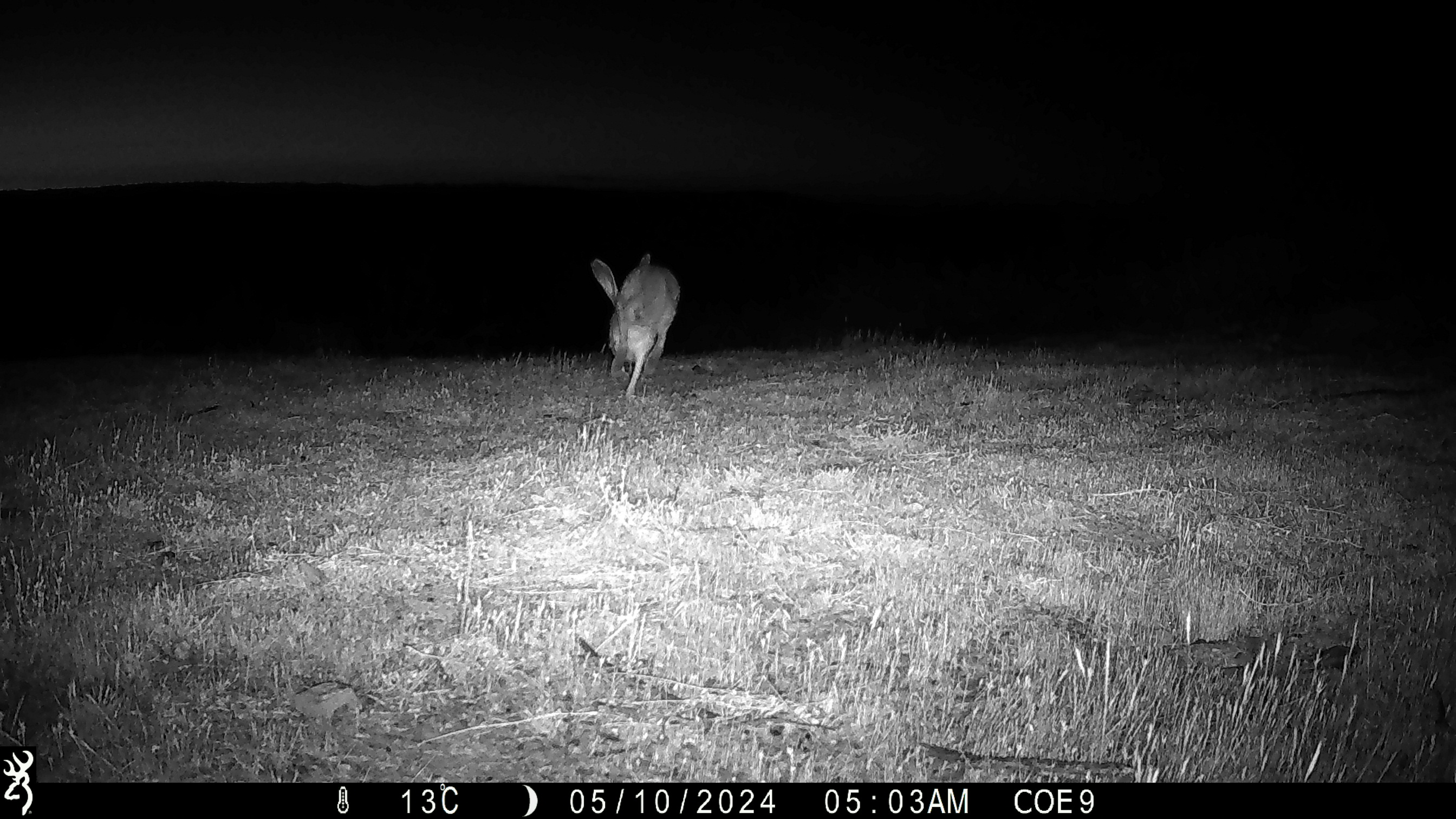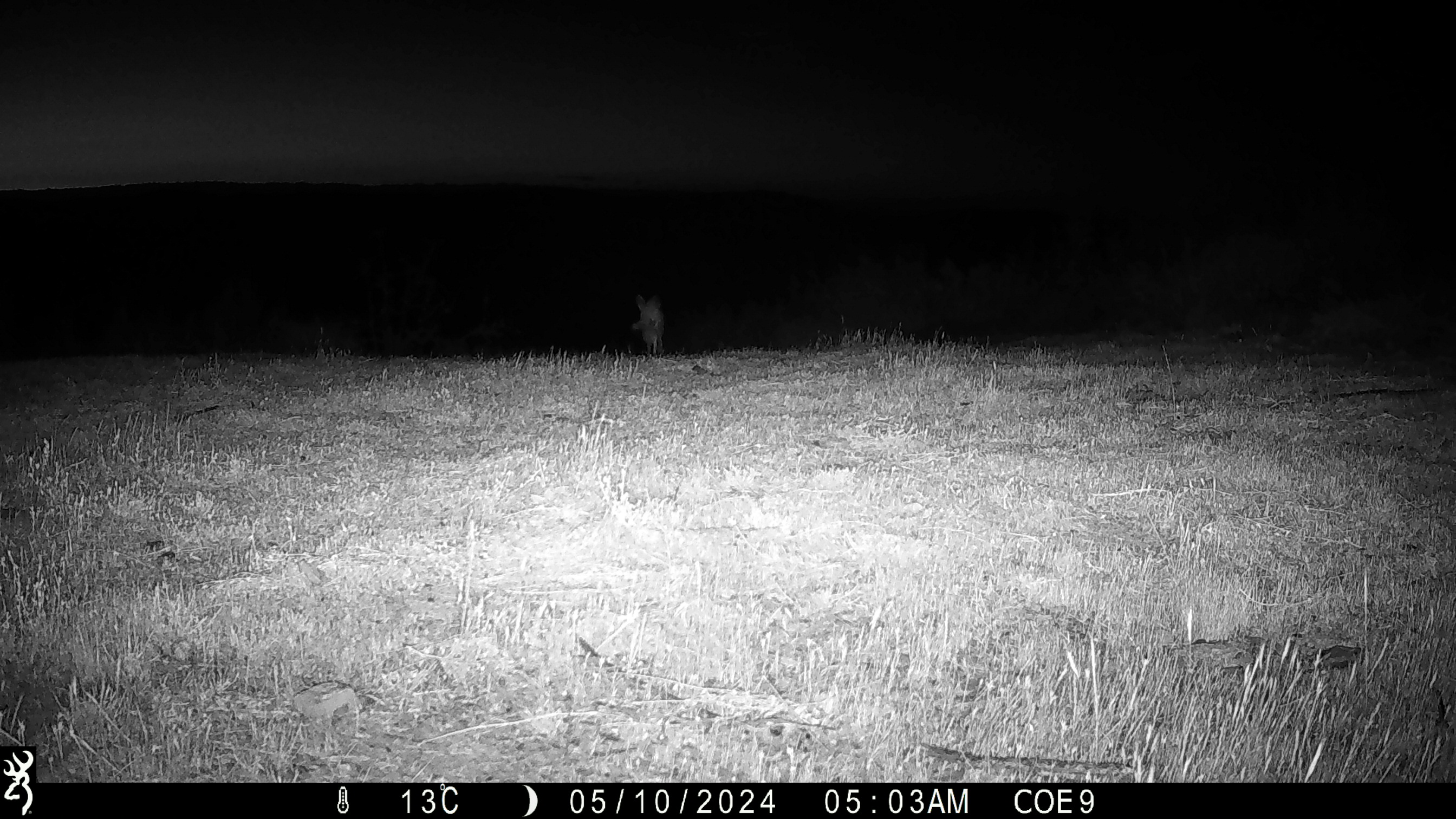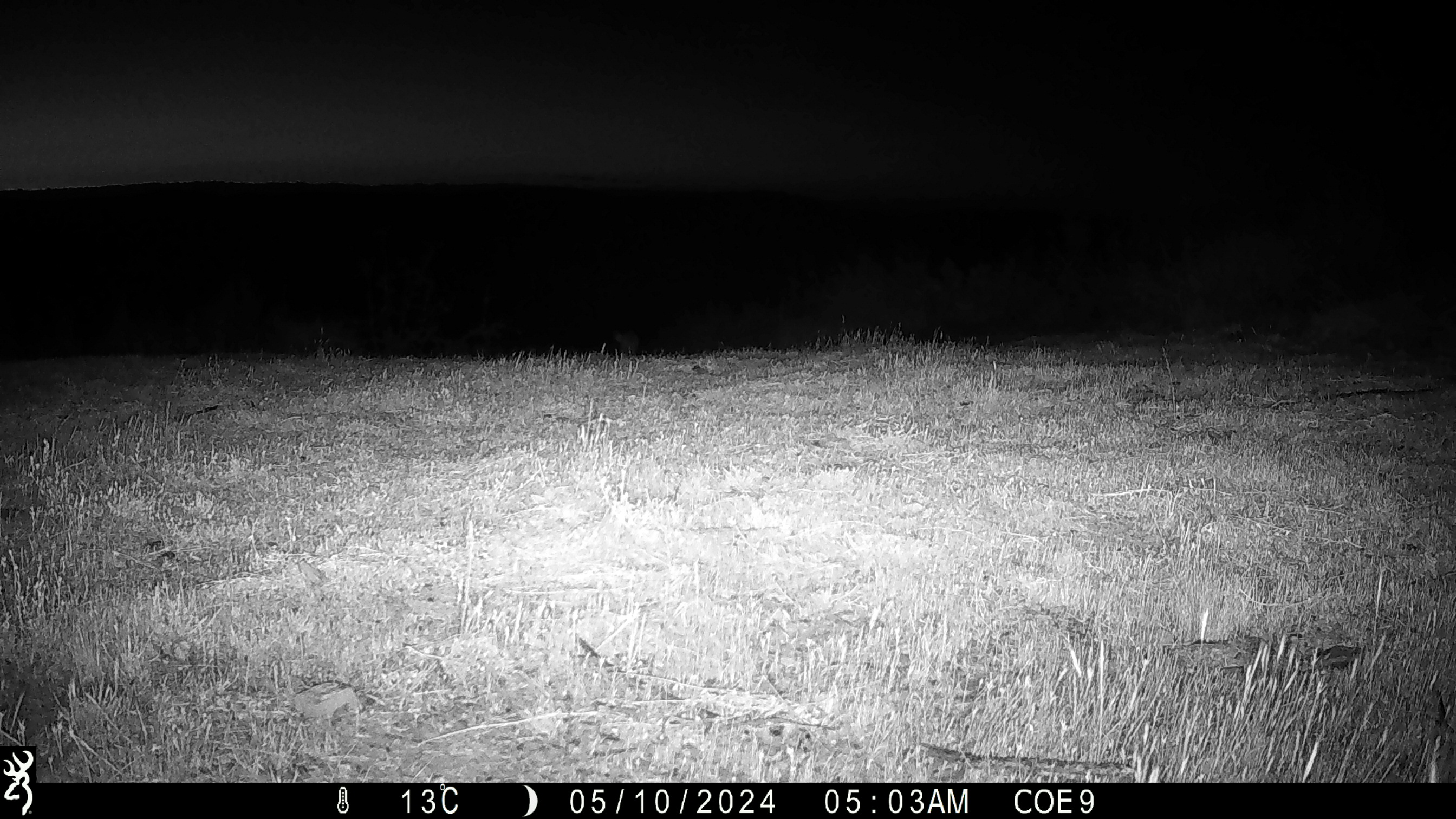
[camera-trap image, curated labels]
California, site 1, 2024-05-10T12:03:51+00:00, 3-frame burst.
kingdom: Animalia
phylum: Chordata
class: Mammalia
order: Lagomorpha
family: Leporidae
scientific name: Leporidae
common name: rabbit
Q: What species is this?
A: Rabbit (Leporidae).